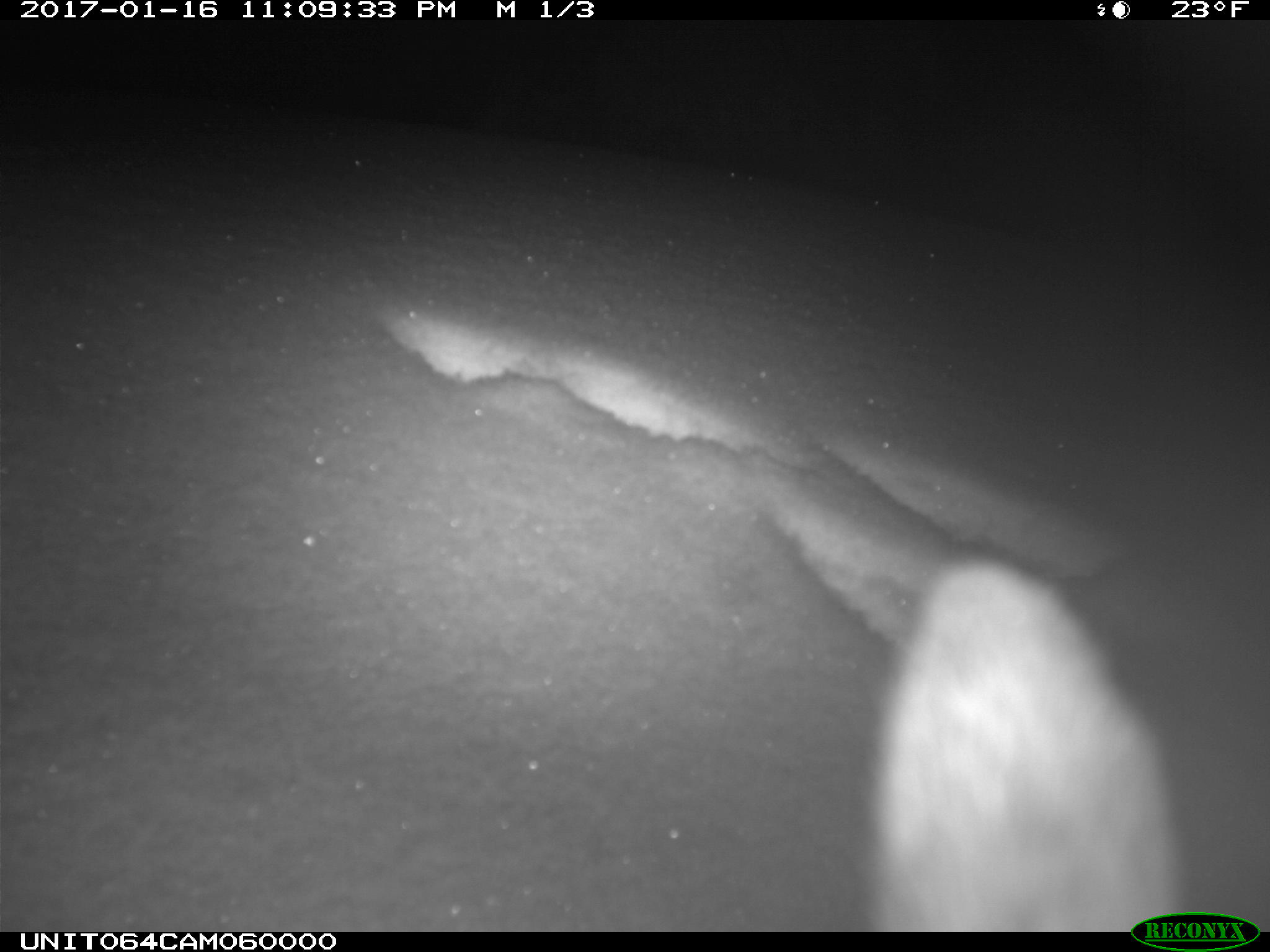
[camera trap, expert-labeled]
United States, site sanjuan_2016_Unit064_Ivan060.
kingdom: Animalia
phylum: Chordata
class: Mammalia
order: Lagomorpha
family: Leporidae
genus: Lepus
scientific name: Lepus americanus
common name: snowshoe hare